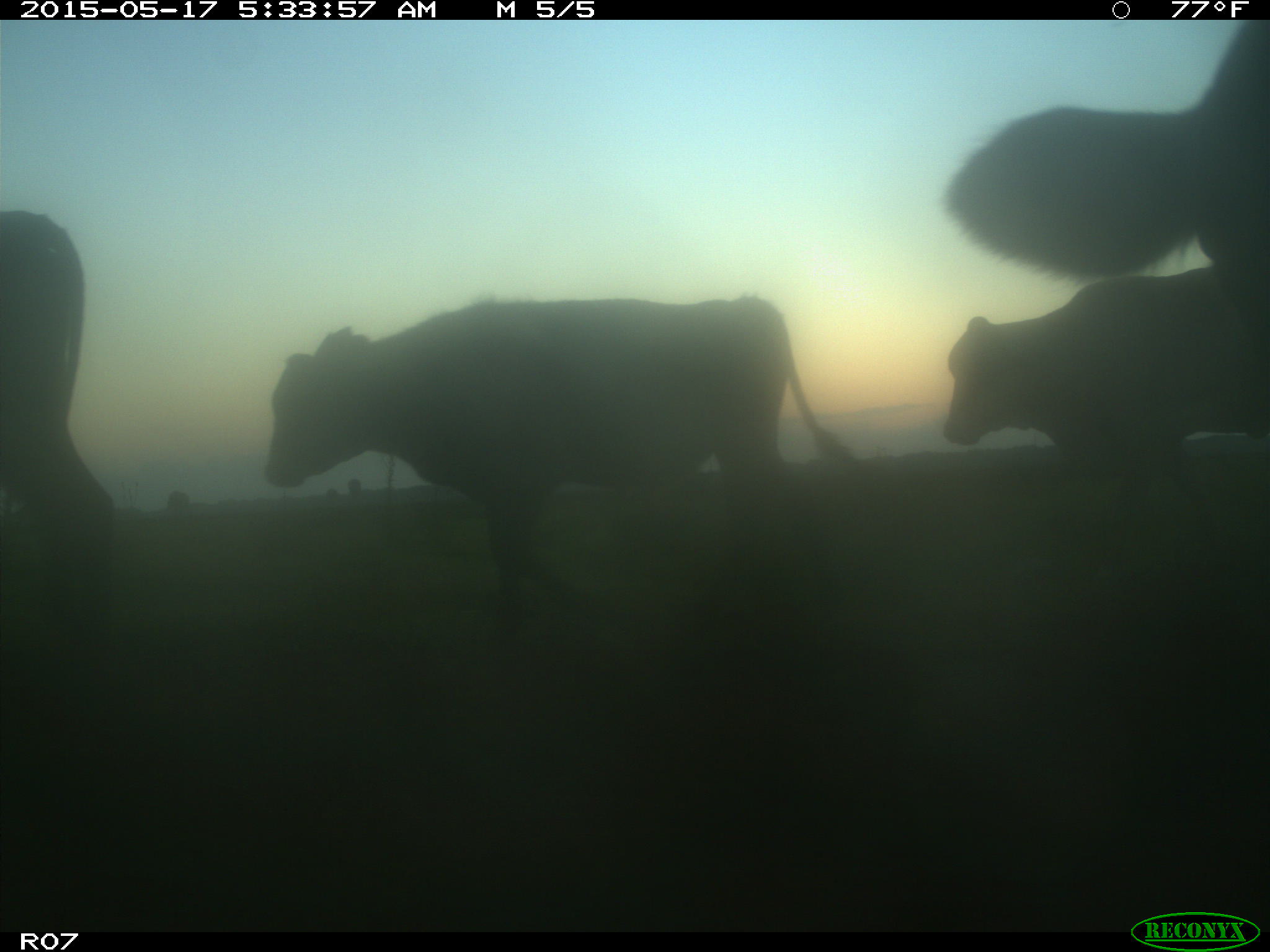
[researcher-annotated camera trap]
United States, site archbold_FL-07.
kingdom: Animalia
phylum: Chordata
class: Mammalia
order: Artiodactyla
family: Bovidae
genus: Bos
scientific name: Bos taurus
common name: domestic cow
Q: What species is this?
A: Bos taurus (domestic cow).